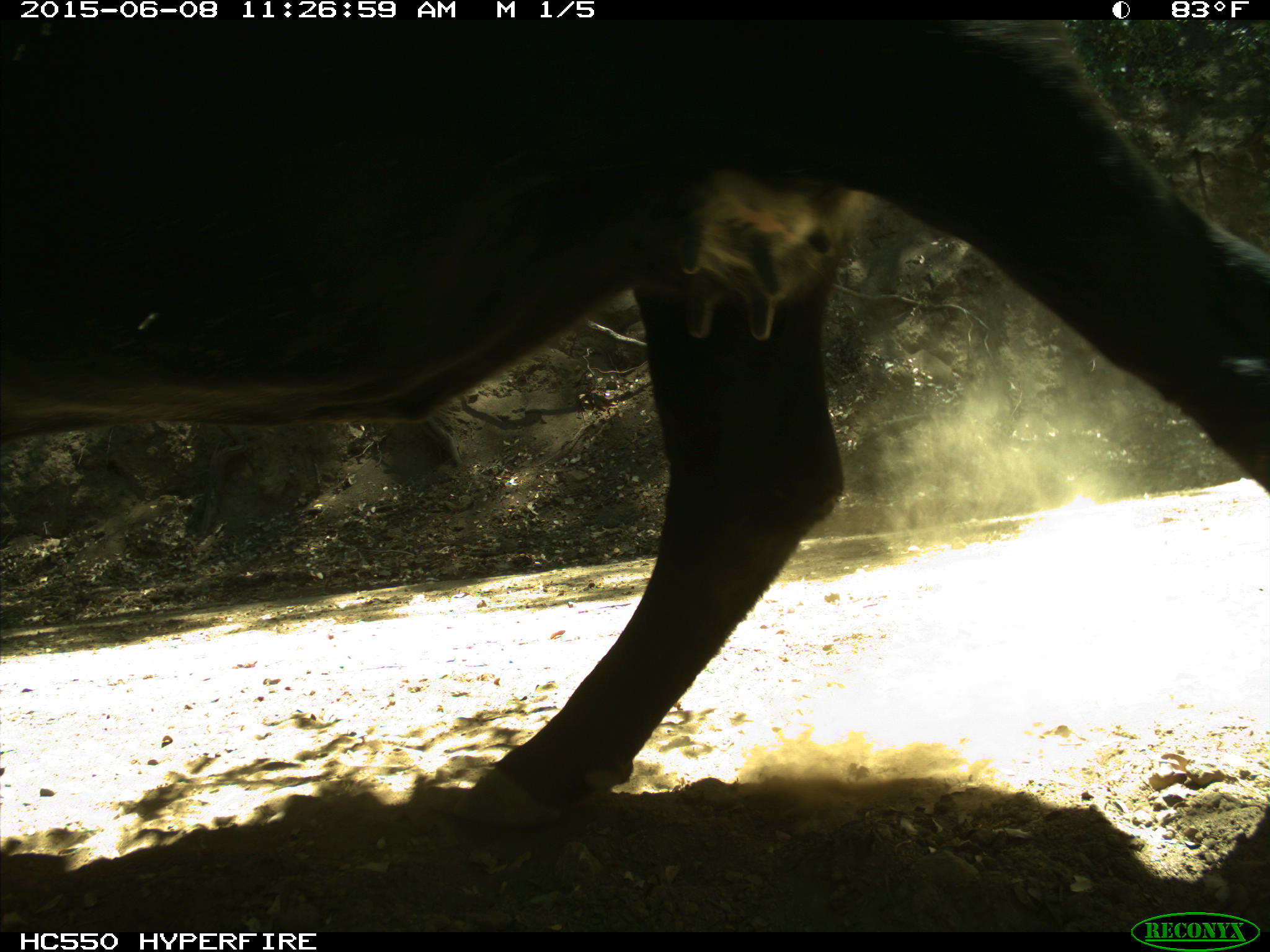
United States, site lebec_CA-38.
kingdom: Animalia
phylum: Chordata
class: Mammalia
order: Artiodactyla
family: Bovidae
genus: Bos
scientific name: Bos taurus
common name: domestic cow